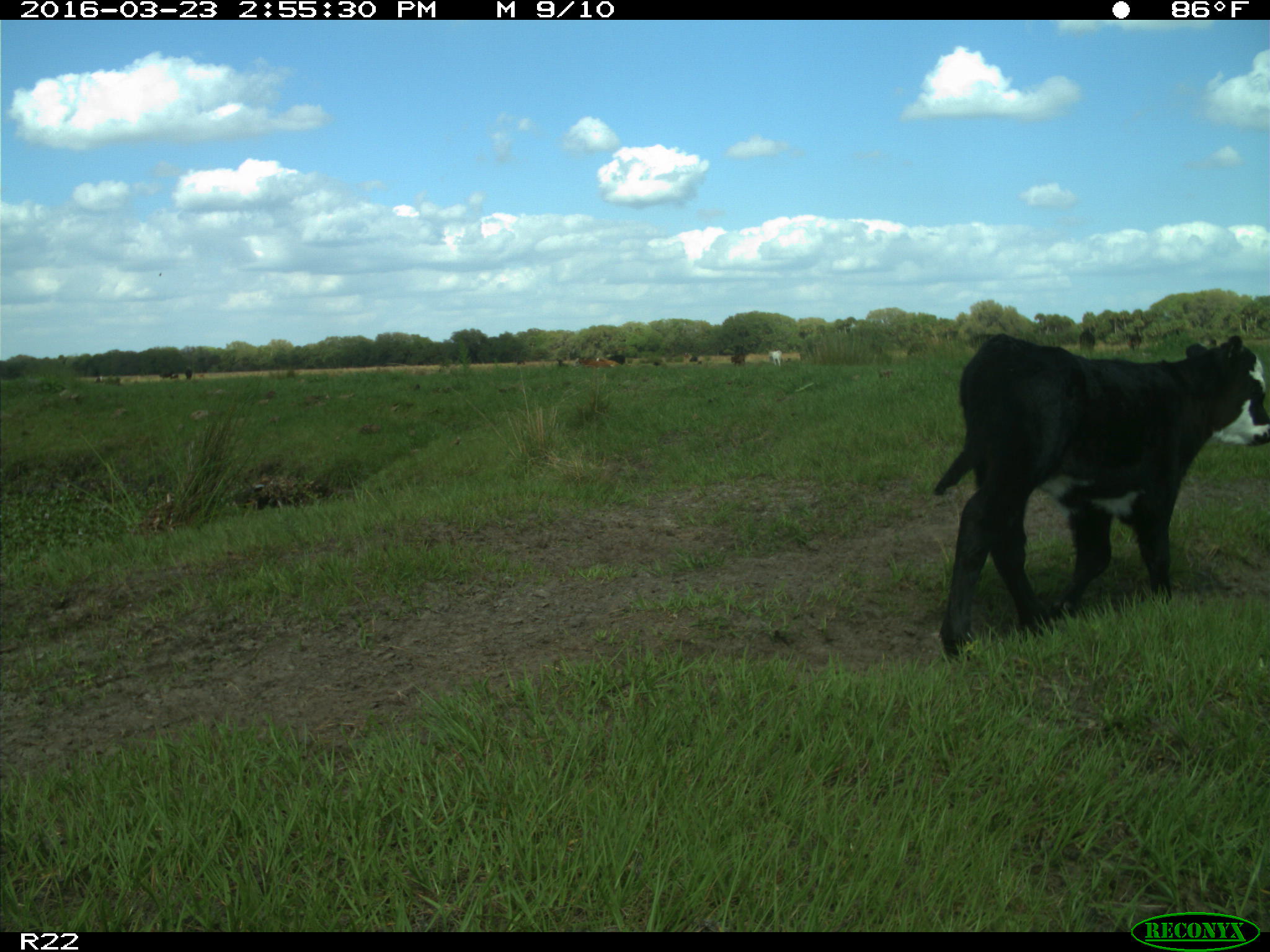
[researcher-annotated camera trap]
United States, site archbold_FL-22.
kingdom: Animalia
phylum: Chordata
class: Mammalia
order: Artiodactyla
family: Bovidae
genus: Bos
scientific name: Bos taurus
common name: domestic cow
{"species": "Bos taurus (domestic cow)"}